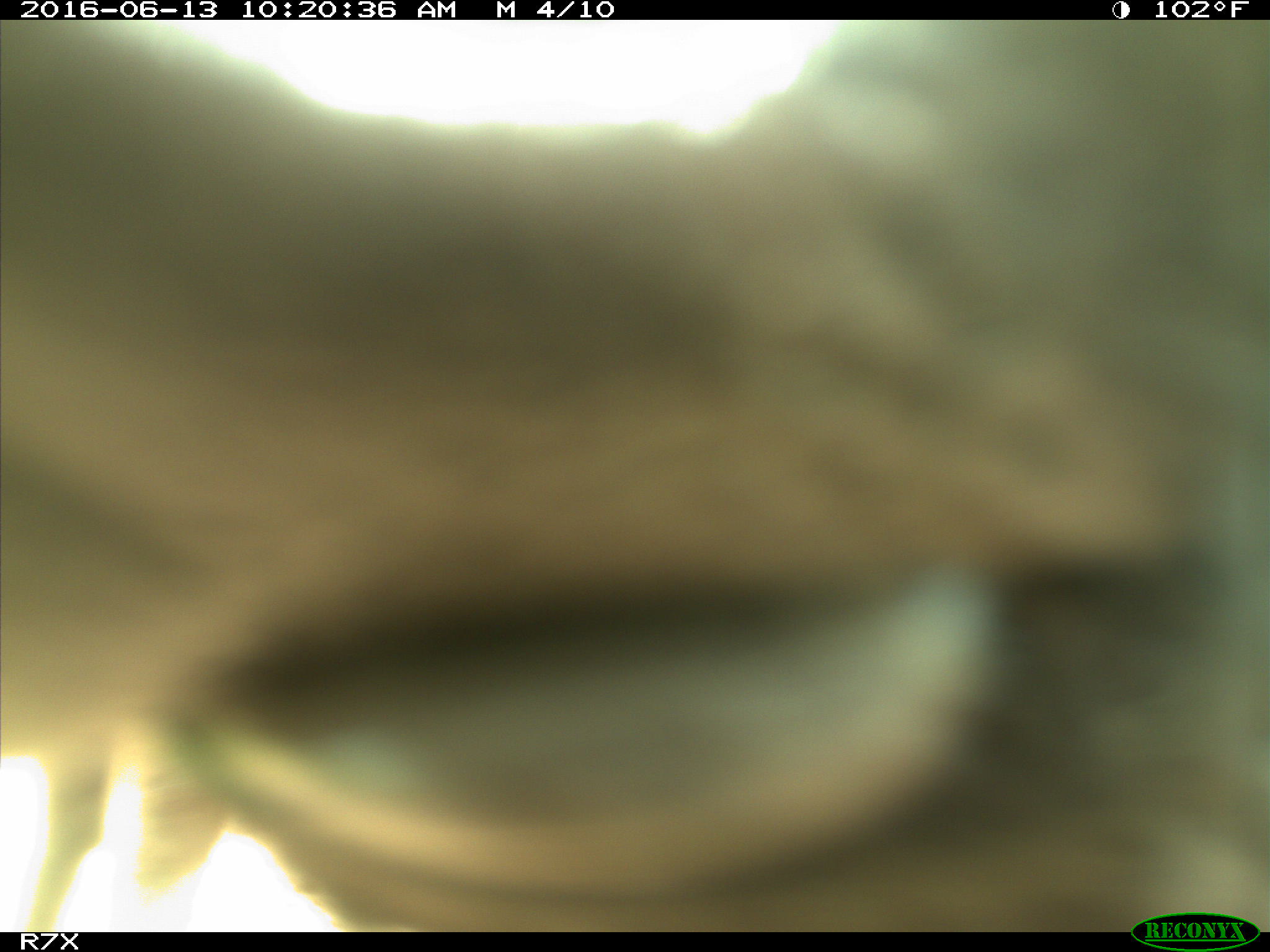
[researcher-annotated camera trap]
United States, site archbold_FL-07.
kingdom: Animalia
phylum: Chordata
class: Mammalia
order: Artiodactyla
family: Bovidae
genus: Bos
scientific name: Bos taurus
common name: domestic cow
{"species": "Bos taurus (domestic cow)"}